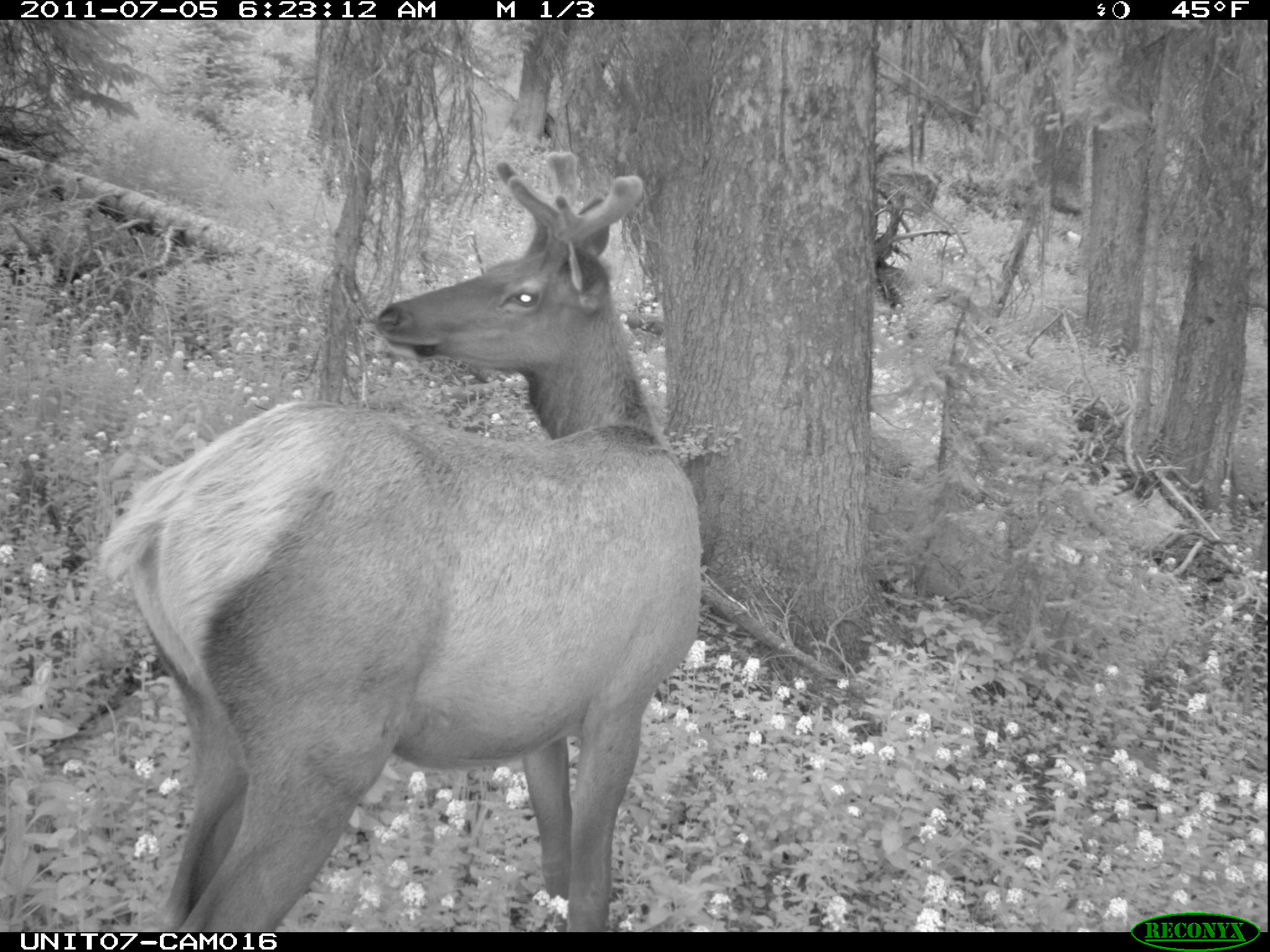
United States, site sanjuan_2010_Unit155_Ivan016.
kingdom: Animalia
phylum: Chordata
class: Mammalia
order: Artiodactyla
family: Cervidae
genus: Cervus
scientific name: Cervus elaphus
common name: red deer